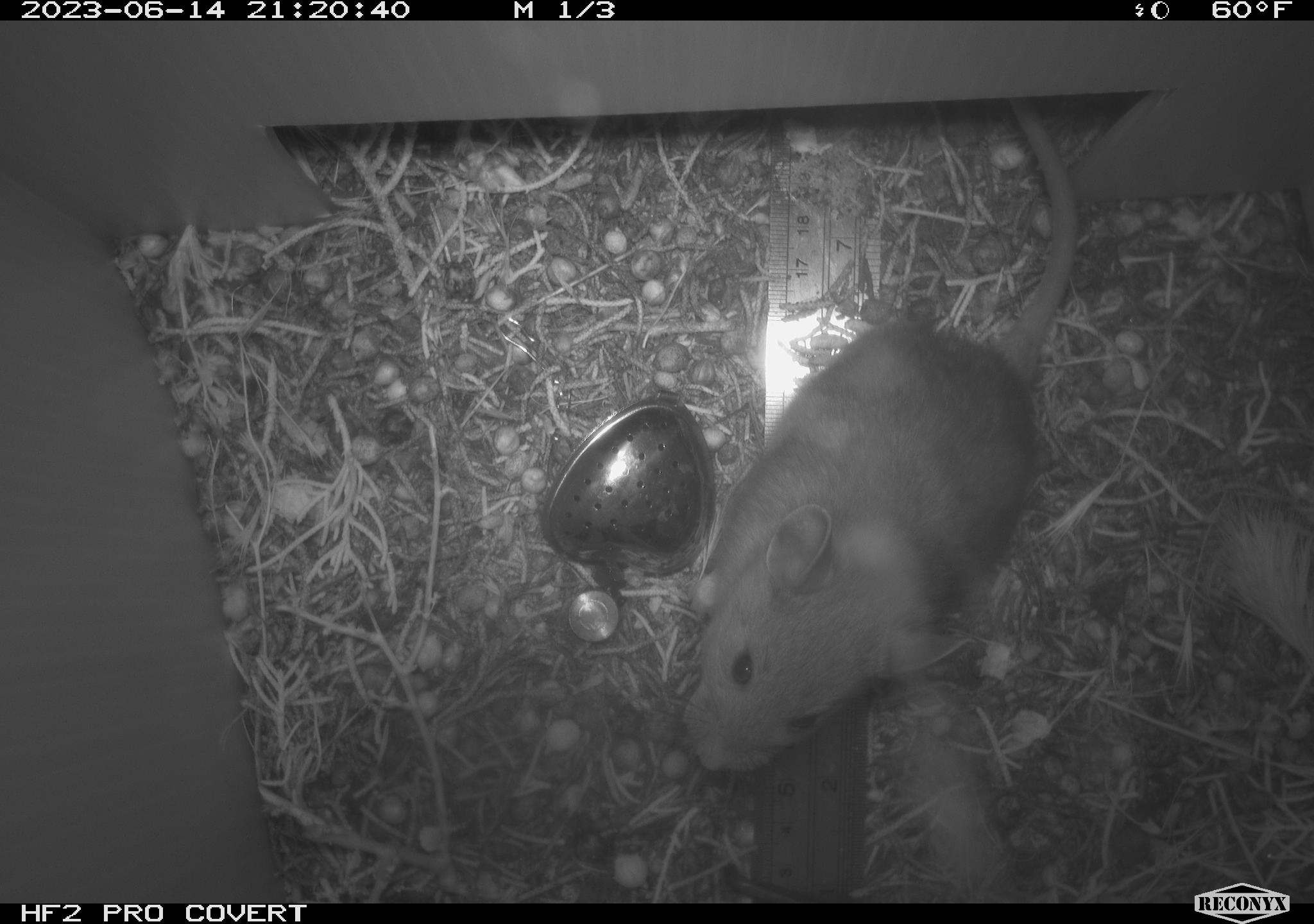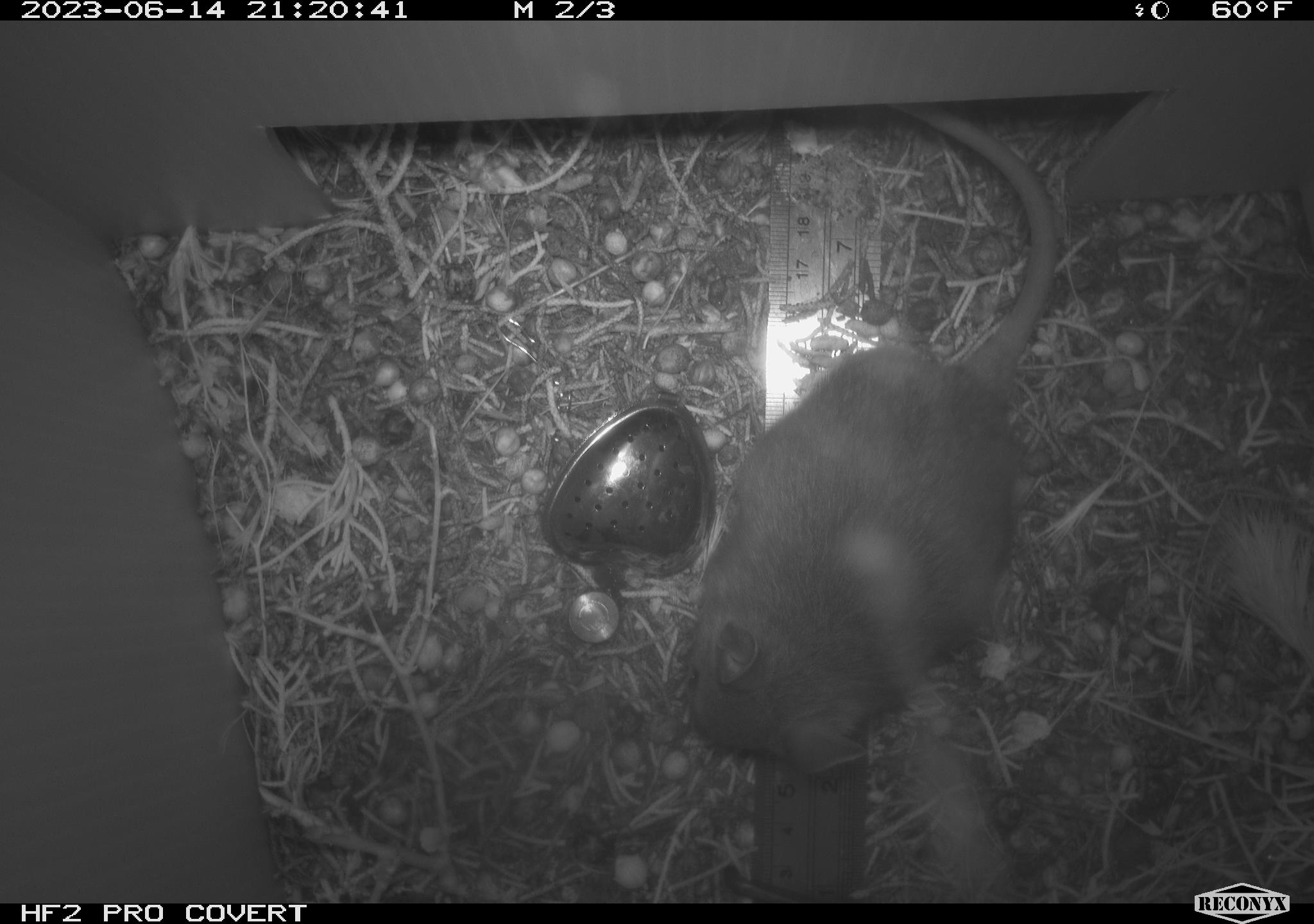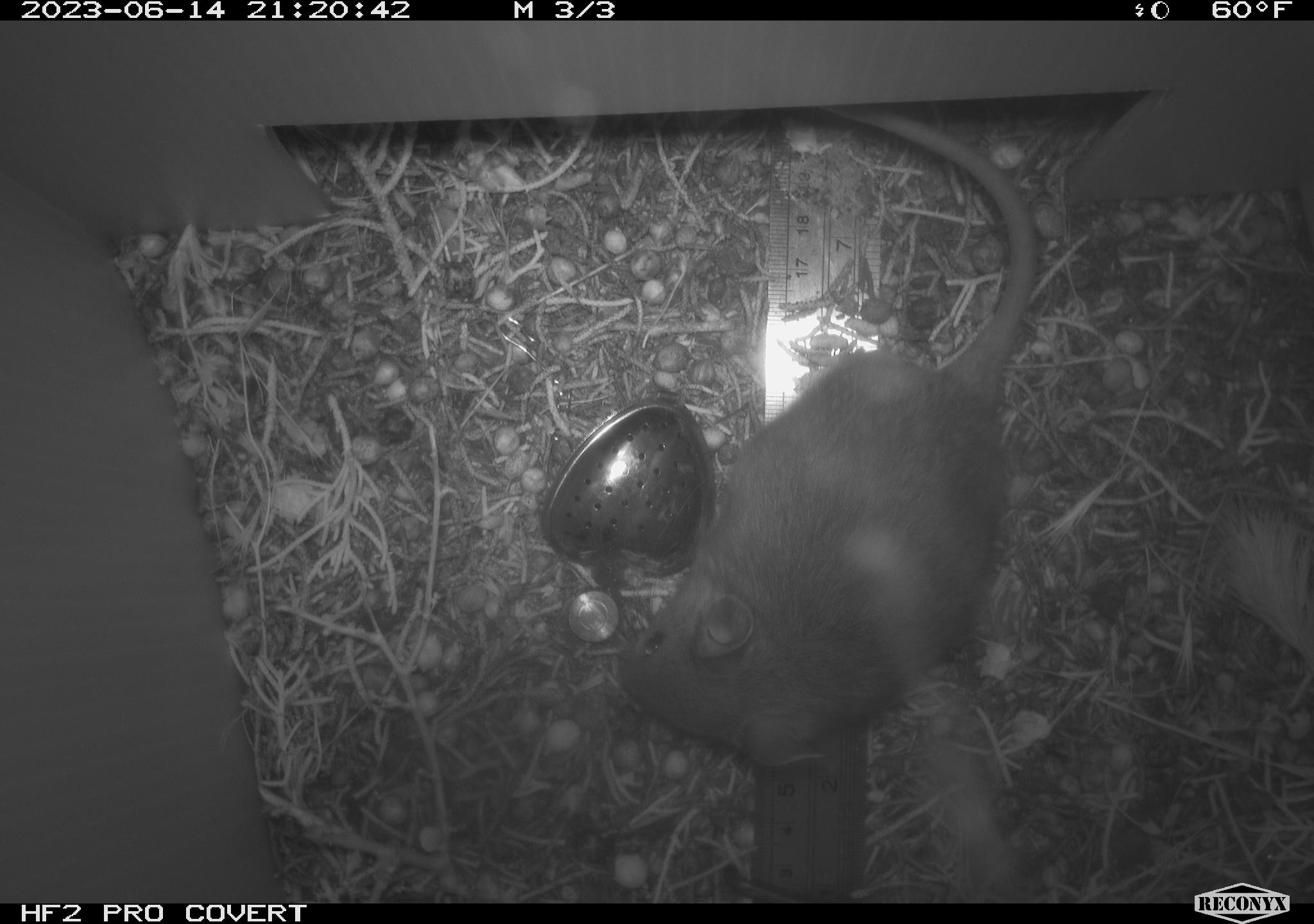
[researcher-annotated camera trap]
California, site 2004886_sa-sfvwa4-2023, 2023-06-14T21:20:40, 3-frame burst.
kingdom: Animalia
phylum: Chordata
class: Mammalia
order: Rodentia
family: Cricetidae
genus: Neotoma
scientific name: Neotoma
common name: pack rat or woodrat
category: neotoma species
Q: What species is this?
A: Neotoma species (pack rat or woodrat) (Neotoma).